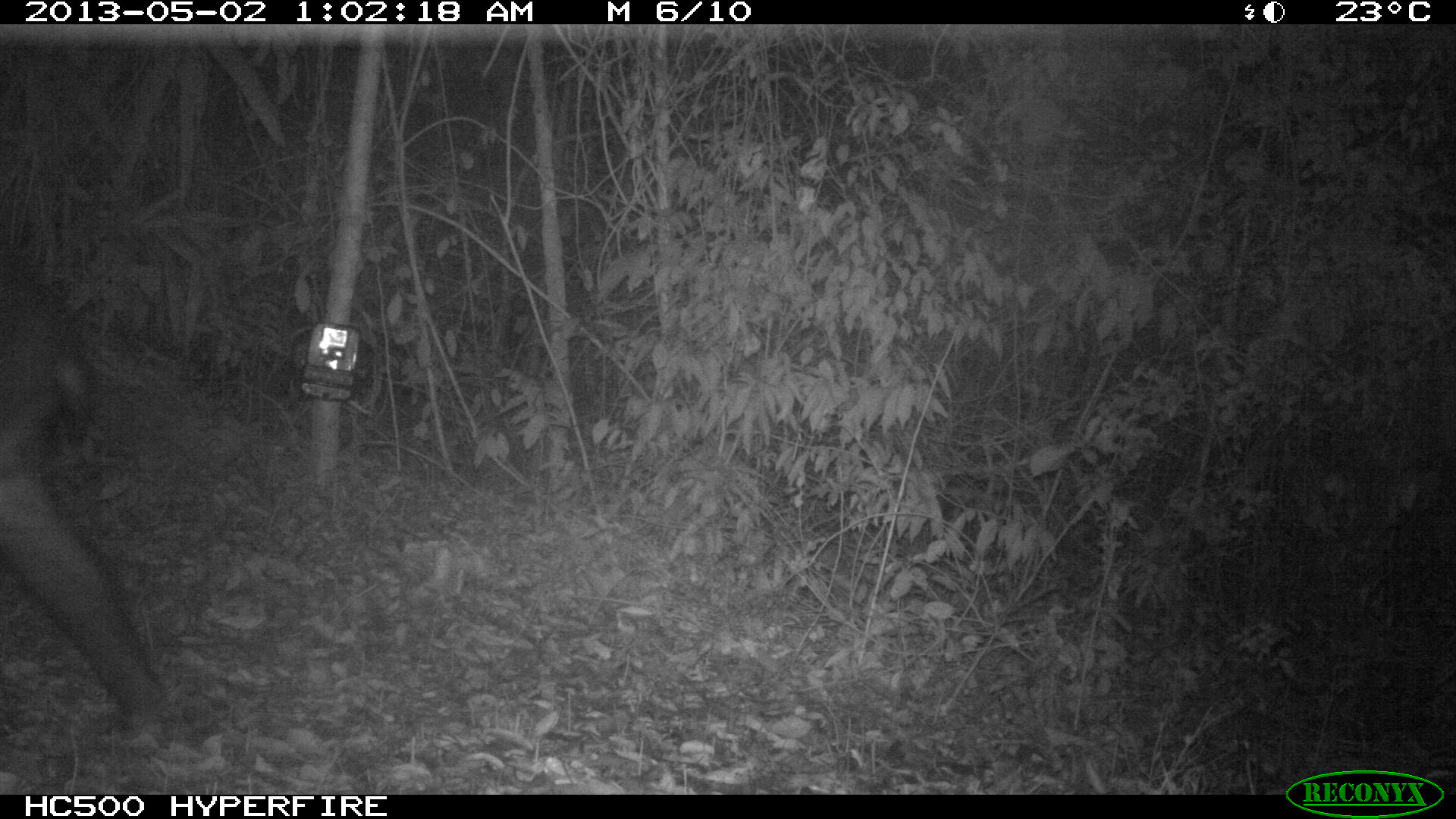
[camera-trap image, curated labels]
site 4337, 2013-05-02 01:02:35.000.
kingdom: Animalia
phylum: Chordata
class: Mammalia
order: Perissodactyla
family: Tapiridae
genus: Tapirus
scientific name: Tapirus bairdii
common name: baird's tapir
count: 1